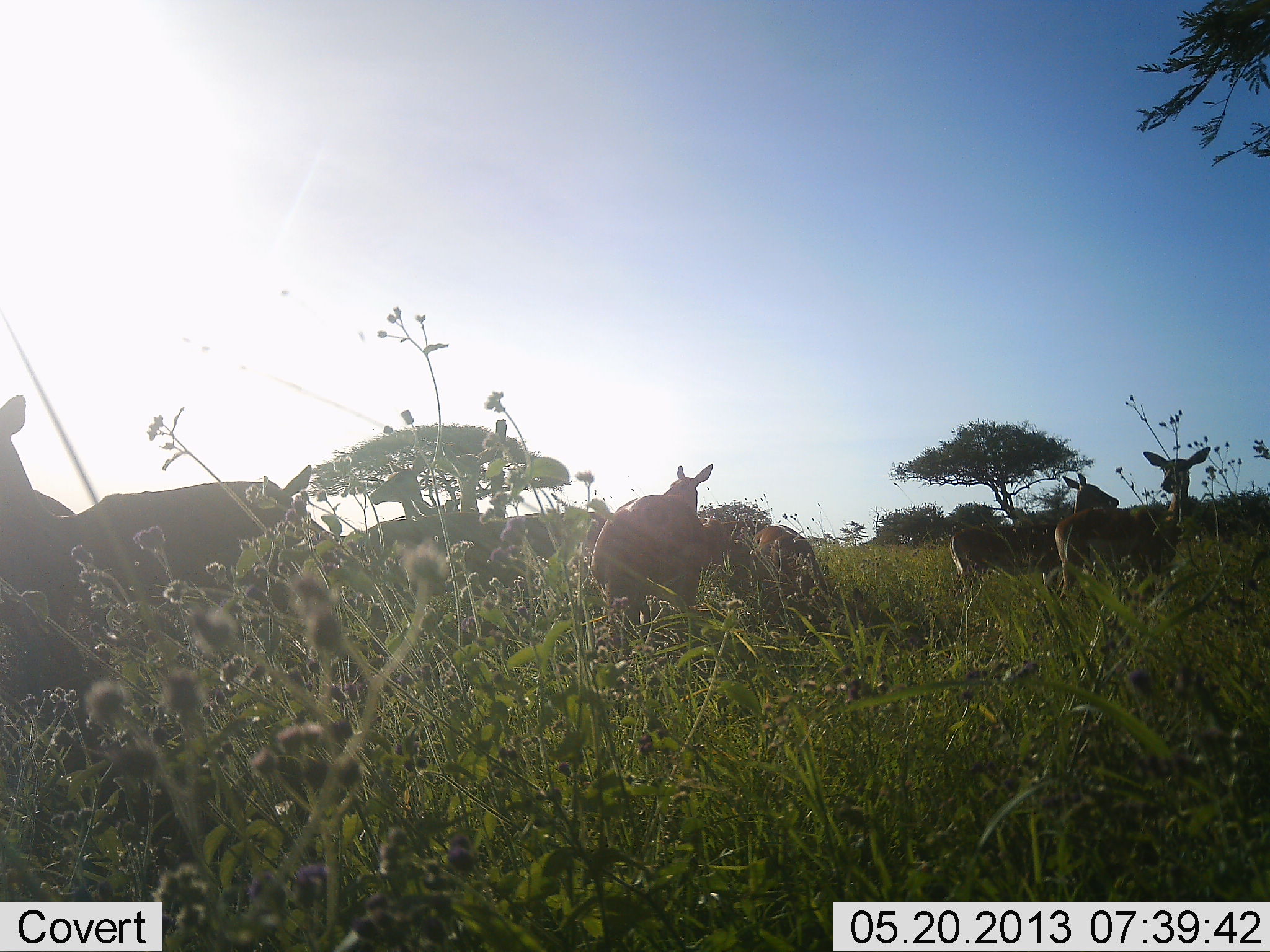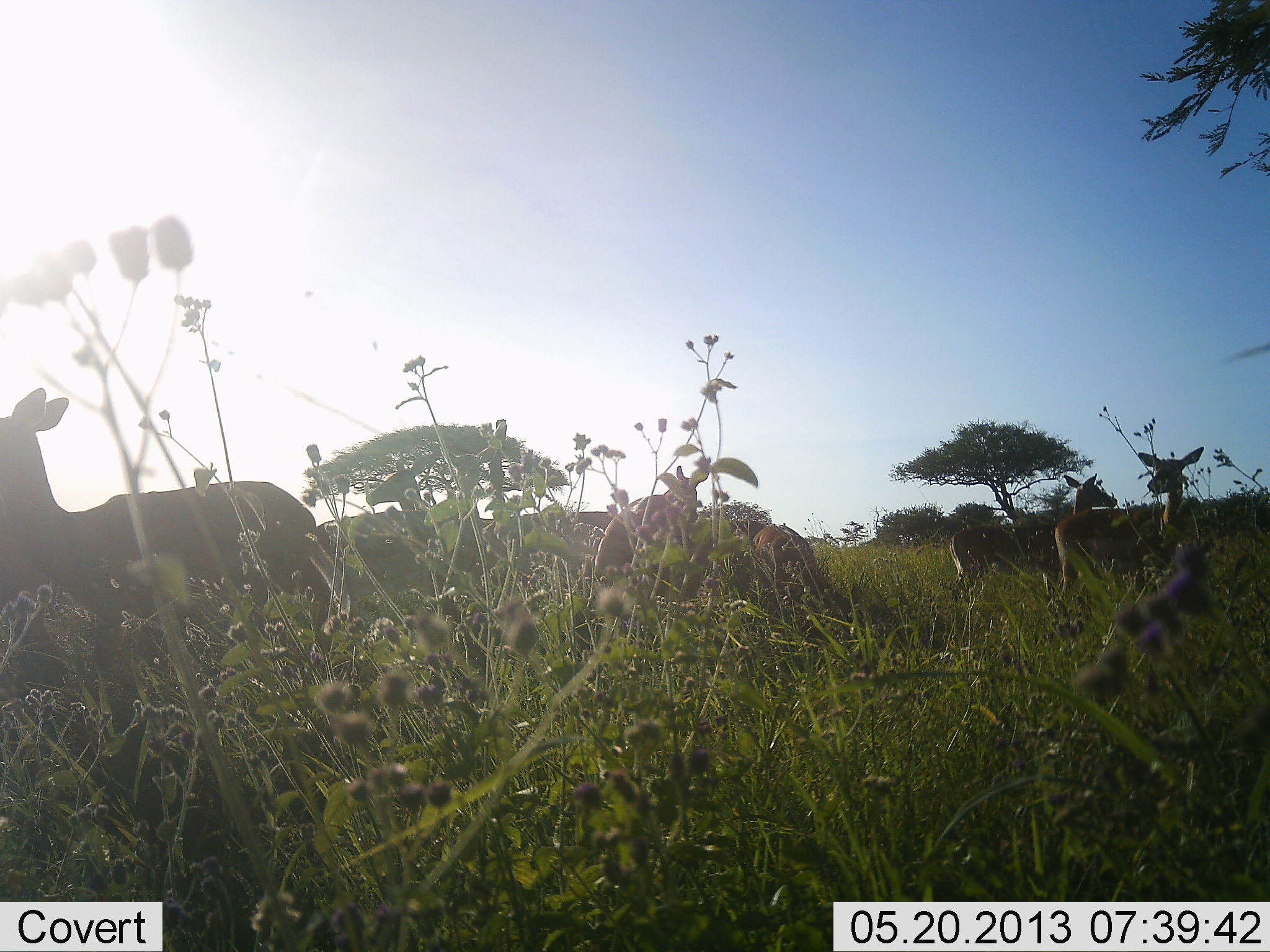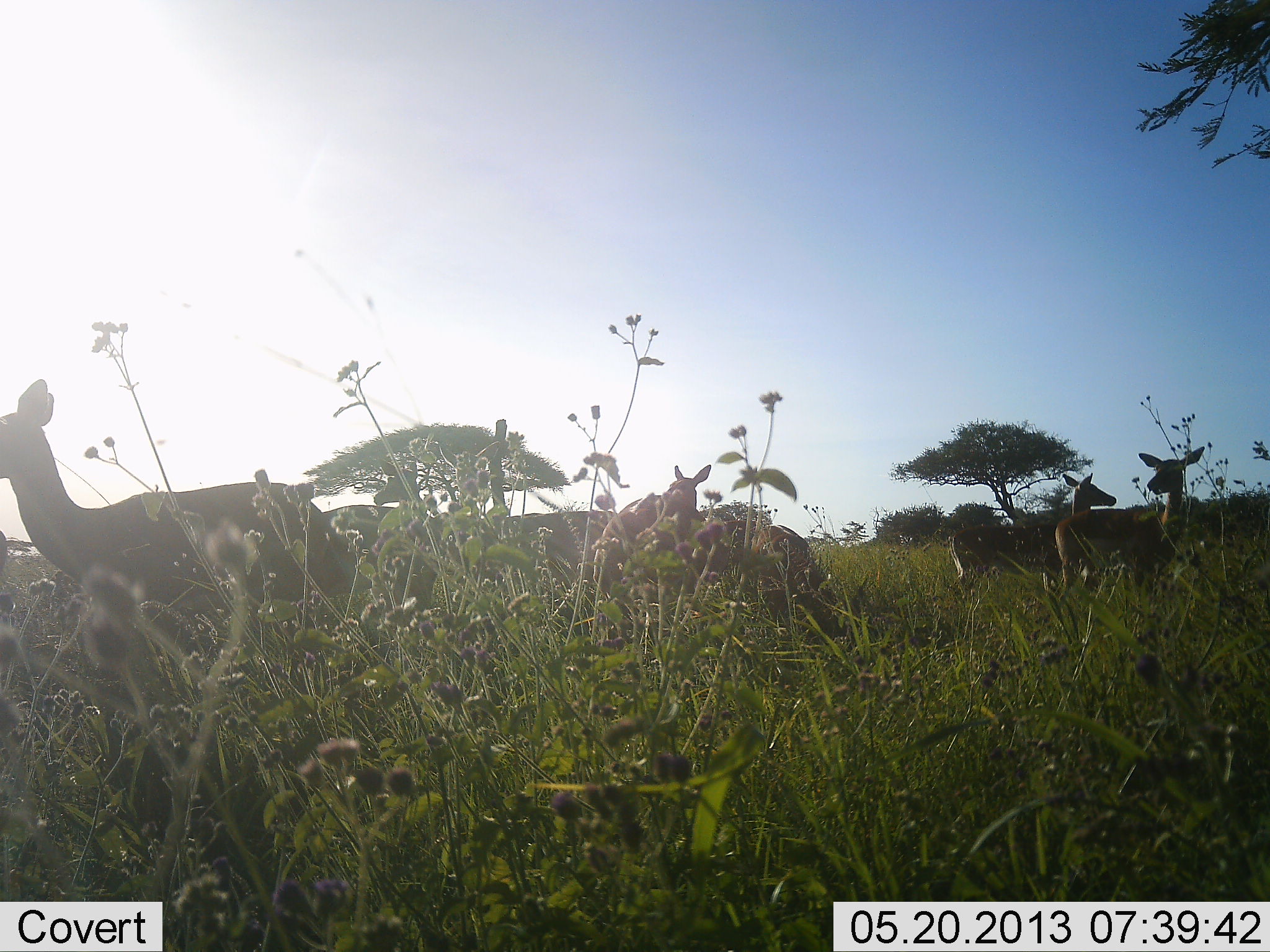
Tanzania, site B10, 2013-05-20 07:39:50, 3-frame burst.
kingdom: Animalia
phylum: Chordata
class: Mammalia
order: Artiodactyla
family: Bovidae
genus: Aepyceros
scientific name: Aepyceros melampus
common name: impala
Impala (Aepyceros melampus), count 6. Behavior (volunteer vote fractions): standing 88%, resting 6%, moving 25%, interacting 0%. Young present (vote fraction): 6%. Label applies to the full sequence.